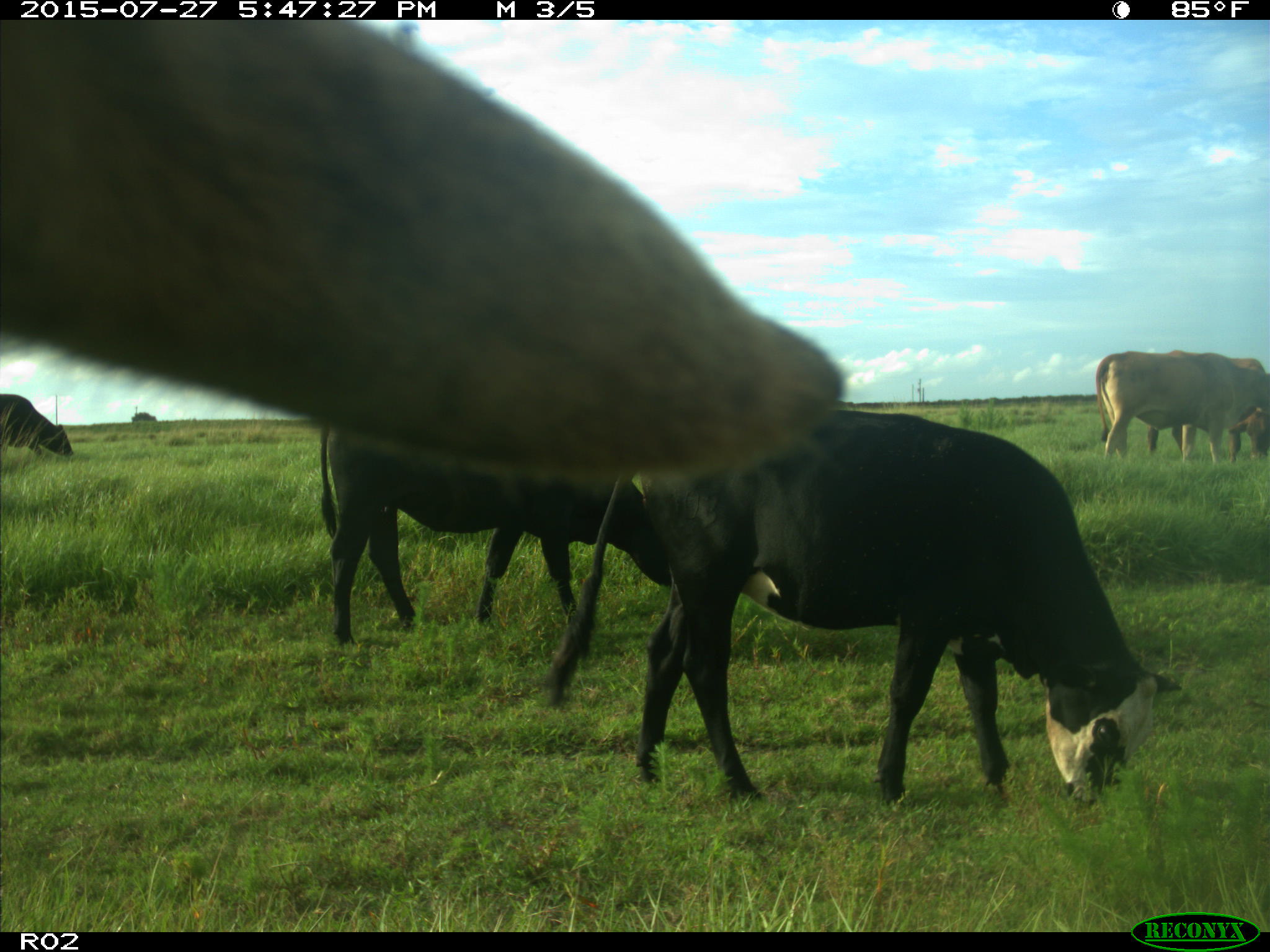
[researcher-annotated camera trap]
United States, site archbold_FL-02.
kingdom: Animalia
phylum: Chordata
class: Mammalia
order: Artiodactyla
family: Bovidae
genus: Bos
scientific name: Bos taurus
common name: domestic cow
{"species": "Bos taurus (domestic cow)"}